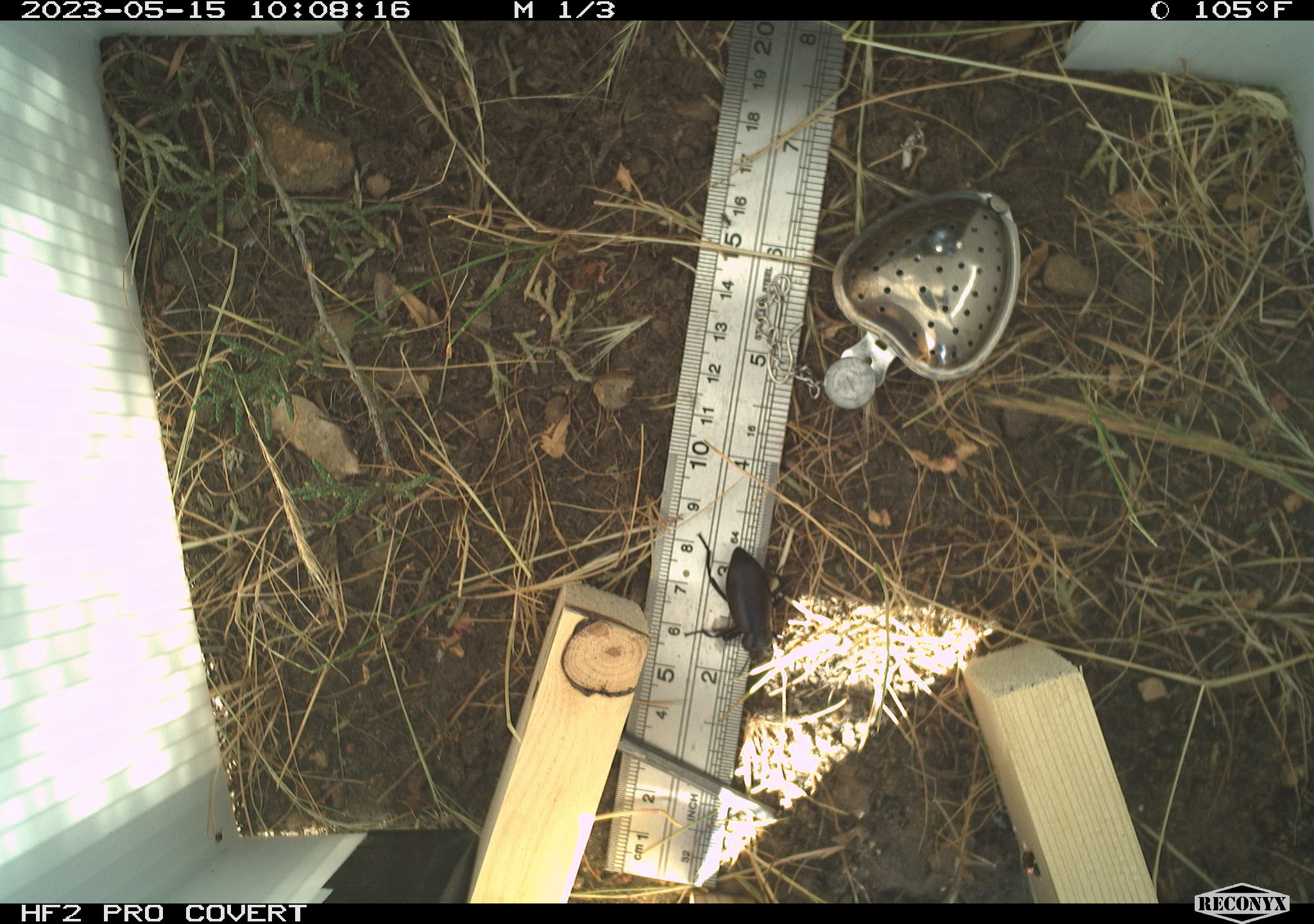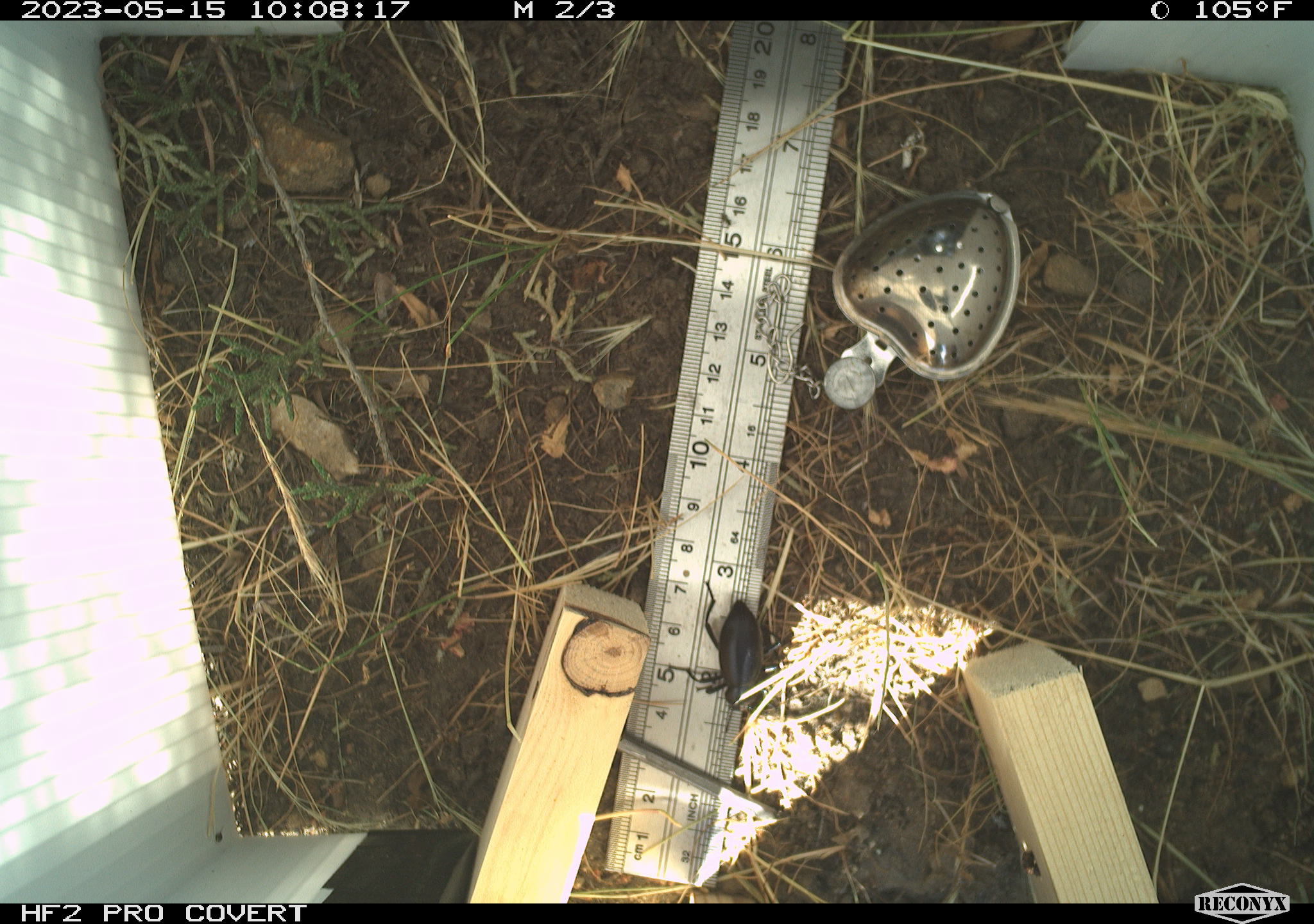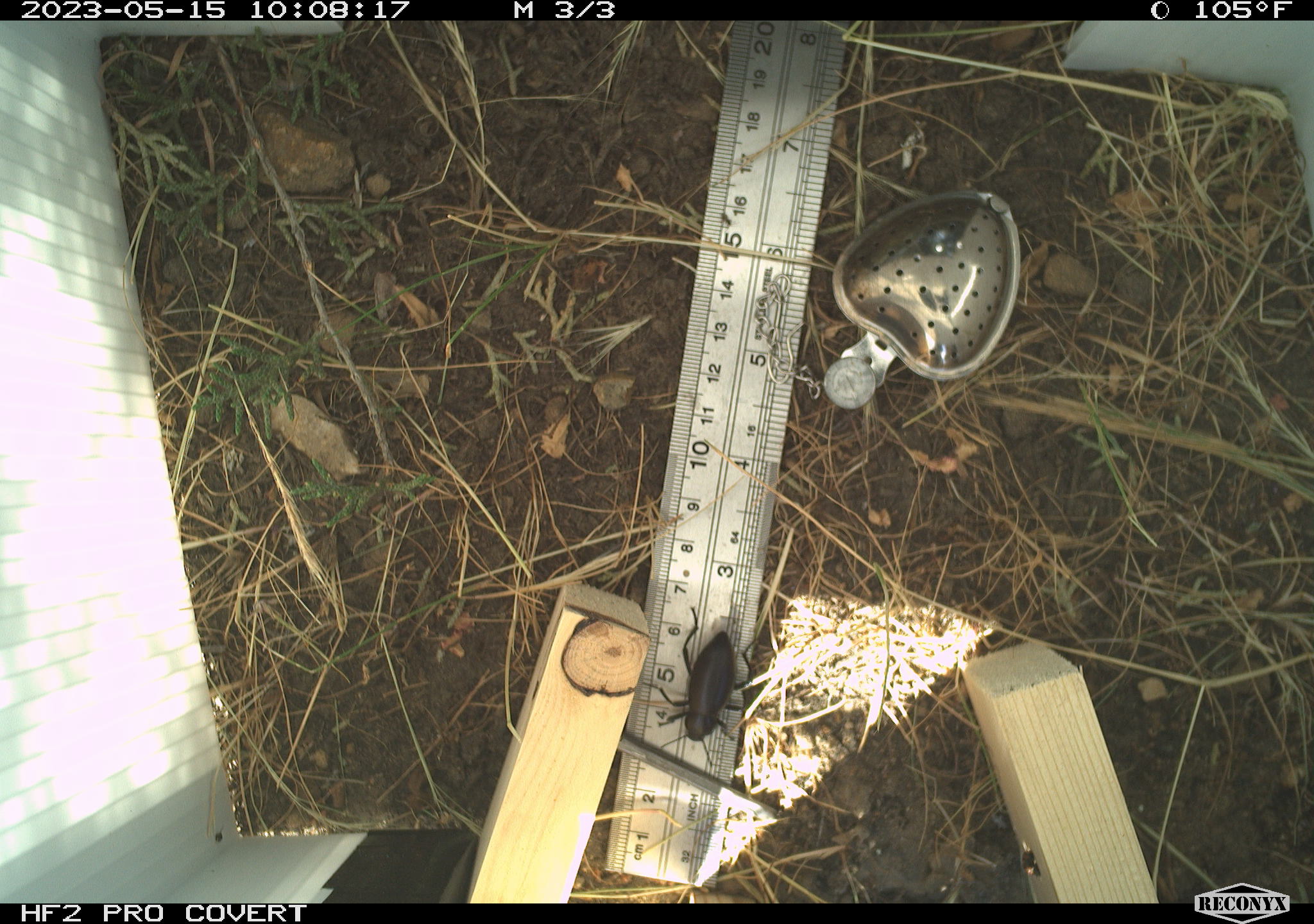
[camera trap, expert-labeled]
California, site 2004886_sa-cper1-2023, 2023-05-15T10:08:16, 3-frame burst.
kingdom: Animalia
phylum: Arthropoda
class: Insecta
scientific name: Insecta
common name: insect